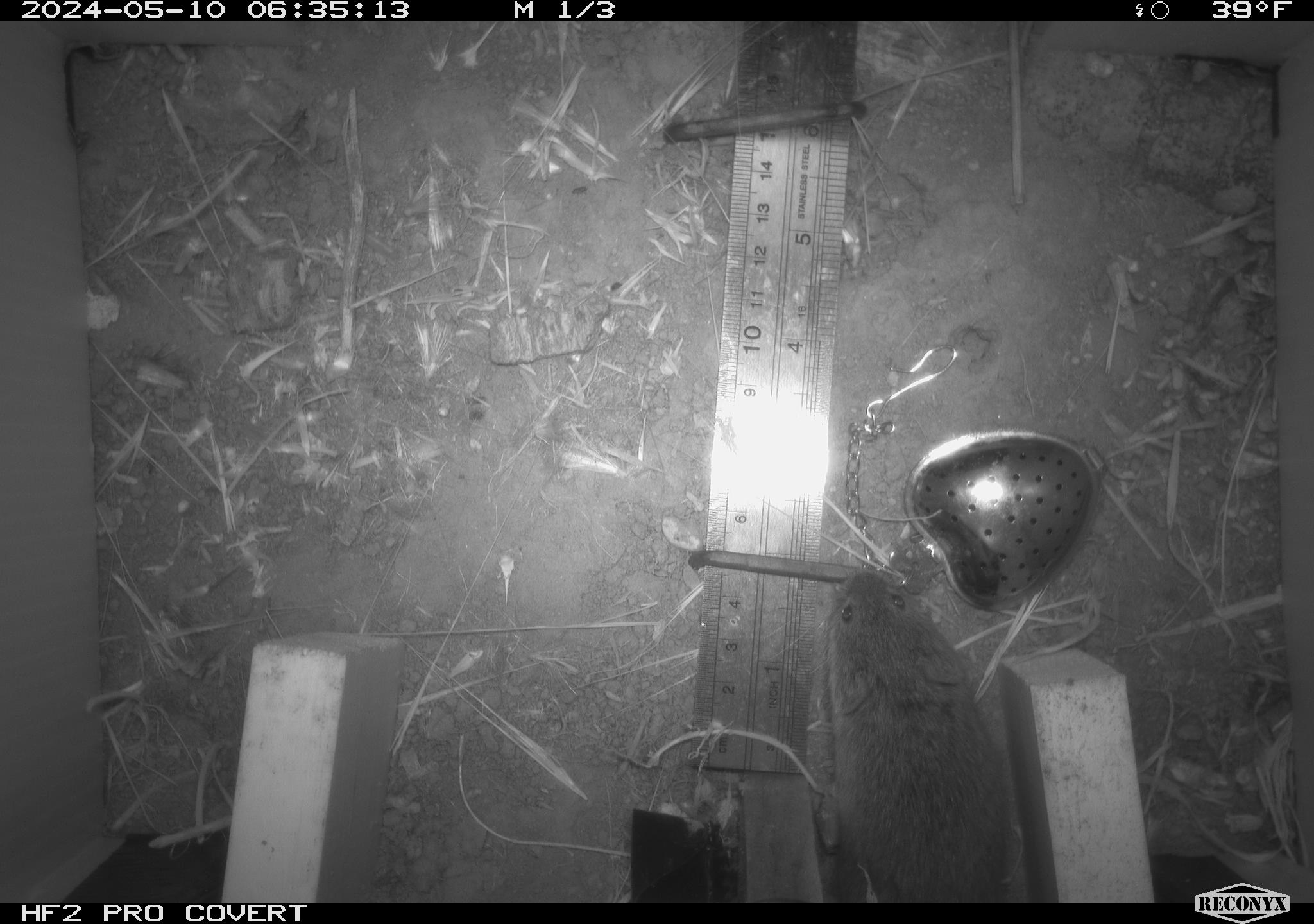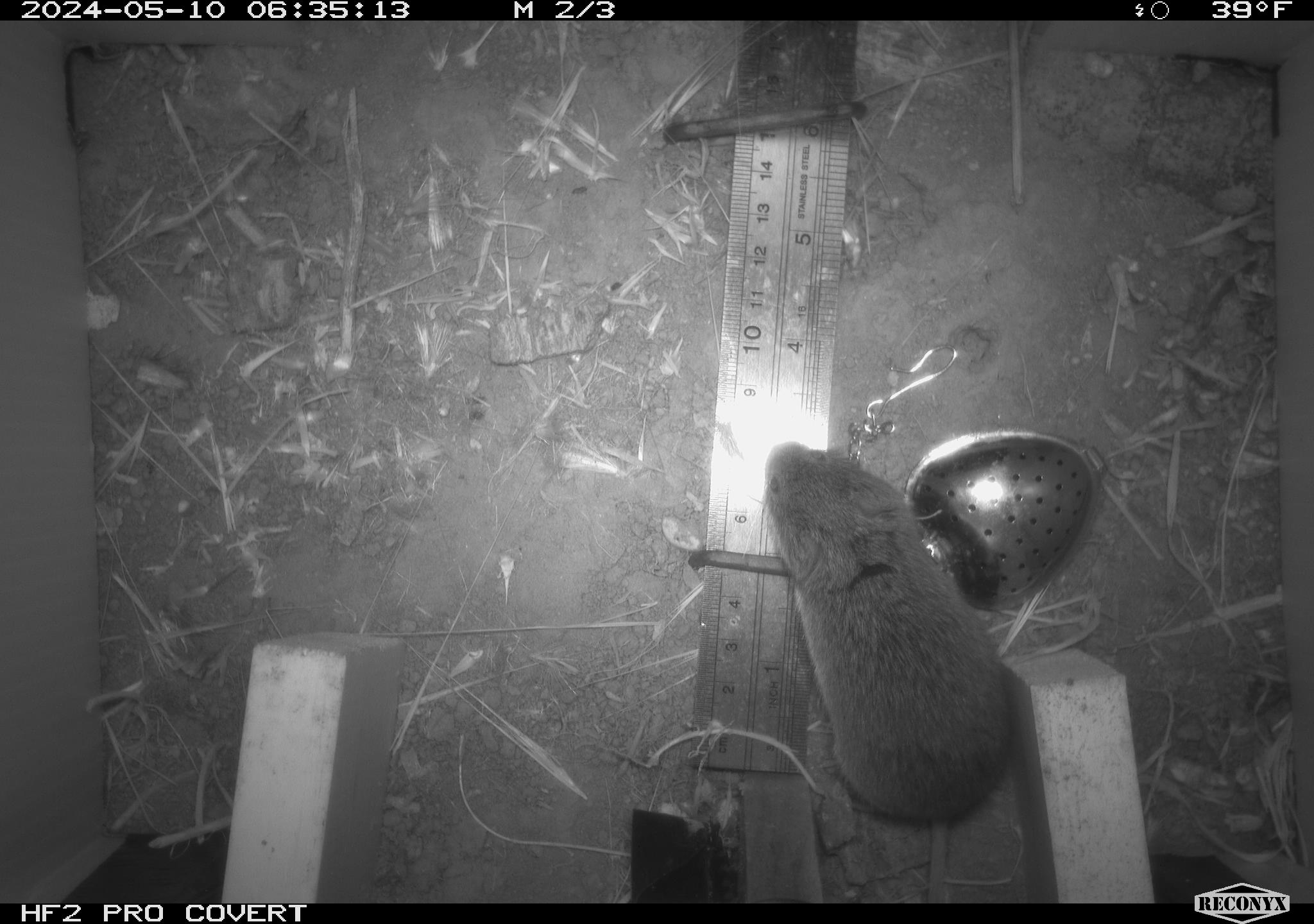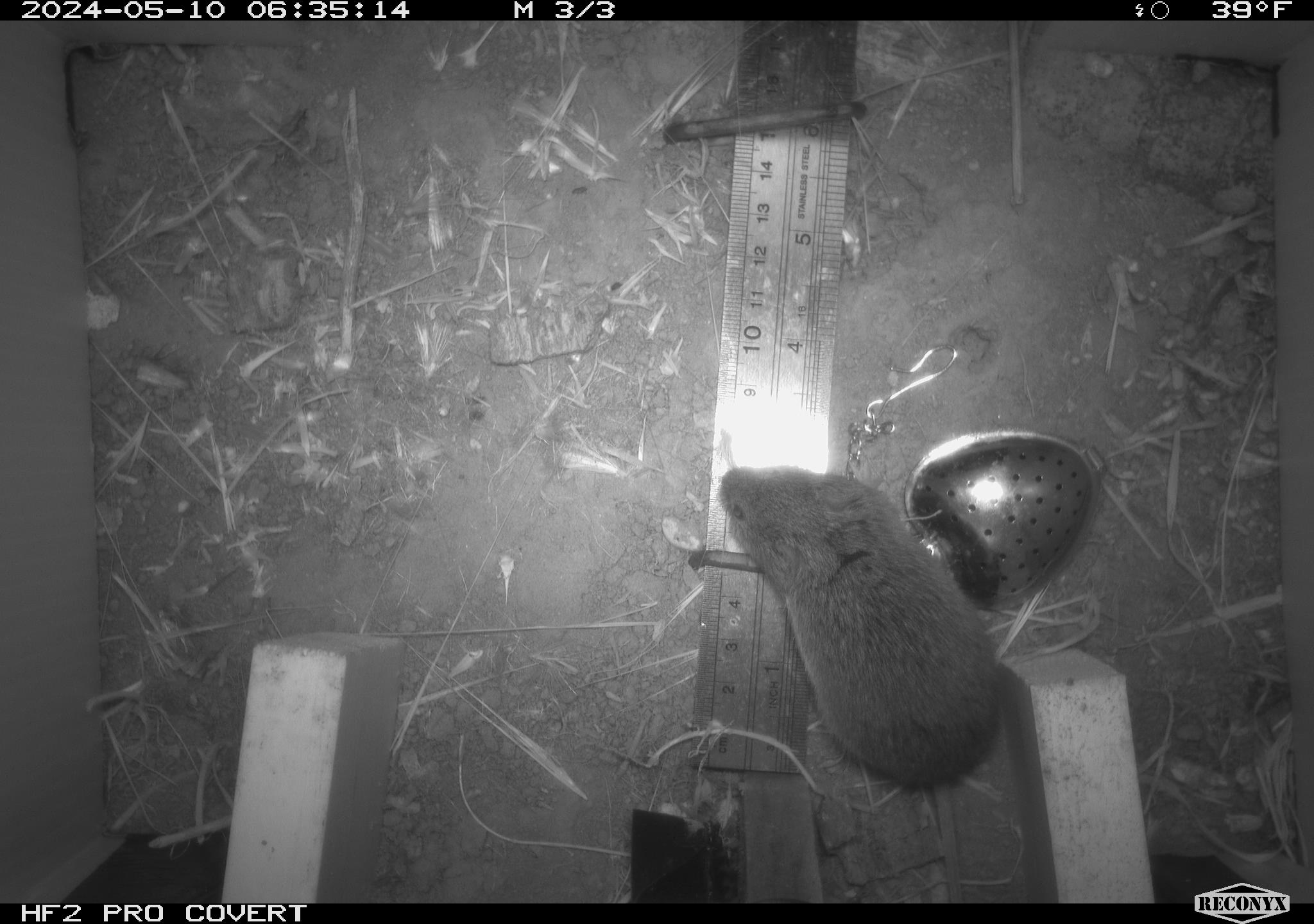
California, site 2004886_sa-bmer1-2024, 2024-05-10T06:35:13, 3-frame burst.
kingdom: Animalia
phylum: Chordata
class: Mammalia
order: Rodentia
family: Cricetidae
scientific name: Arvicolinae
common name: voles, lemmings, and muskrats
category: arvicolinae subfamily